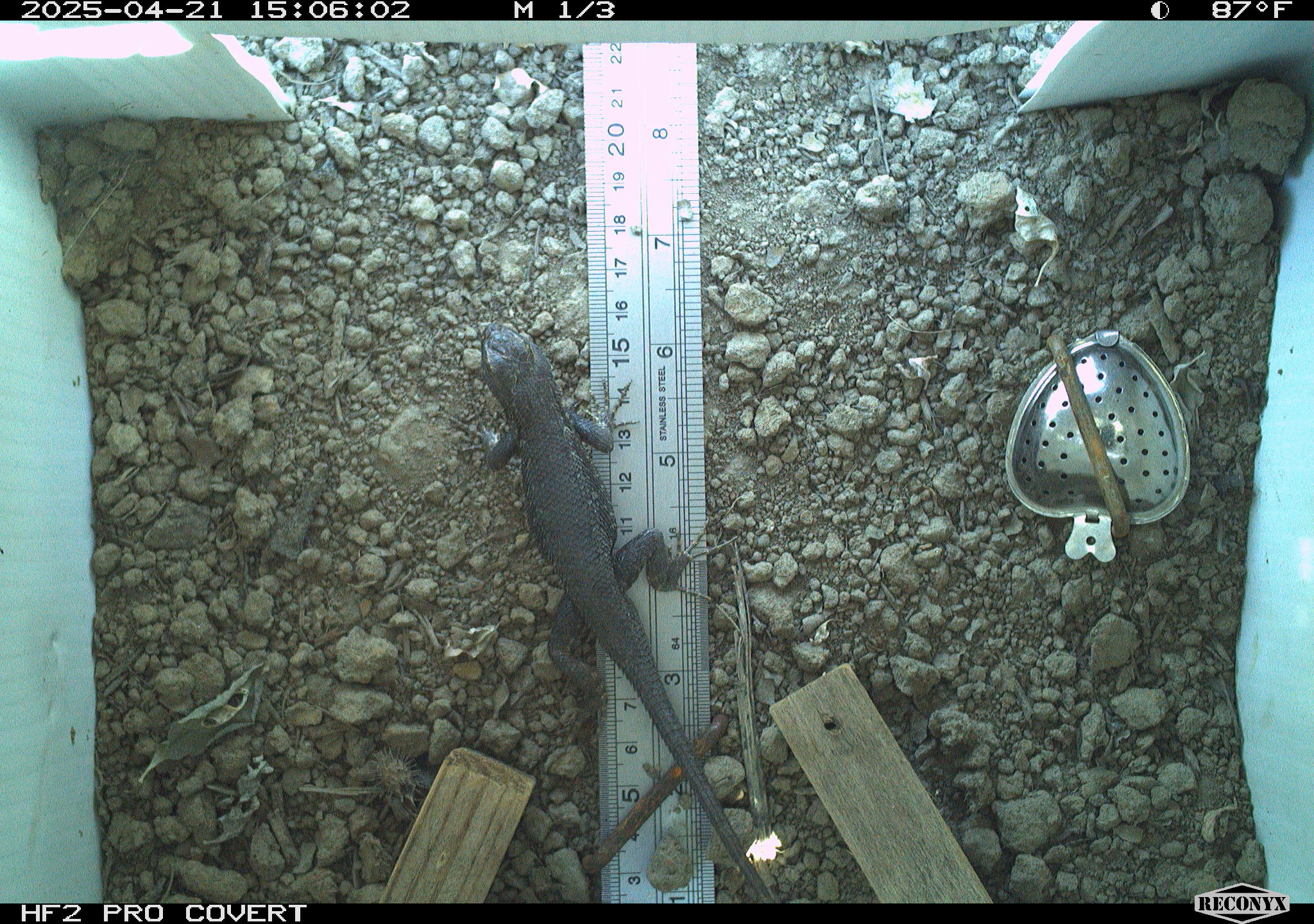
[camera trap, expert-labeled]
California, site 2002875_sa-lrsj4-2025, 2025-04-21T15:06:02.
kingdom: Animalia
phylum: Chordata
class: Reptilia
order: Squamata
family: Phrynosomatidae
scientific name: Phrynosomatidae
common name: north american spiny lizards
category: sceloporus/uta species